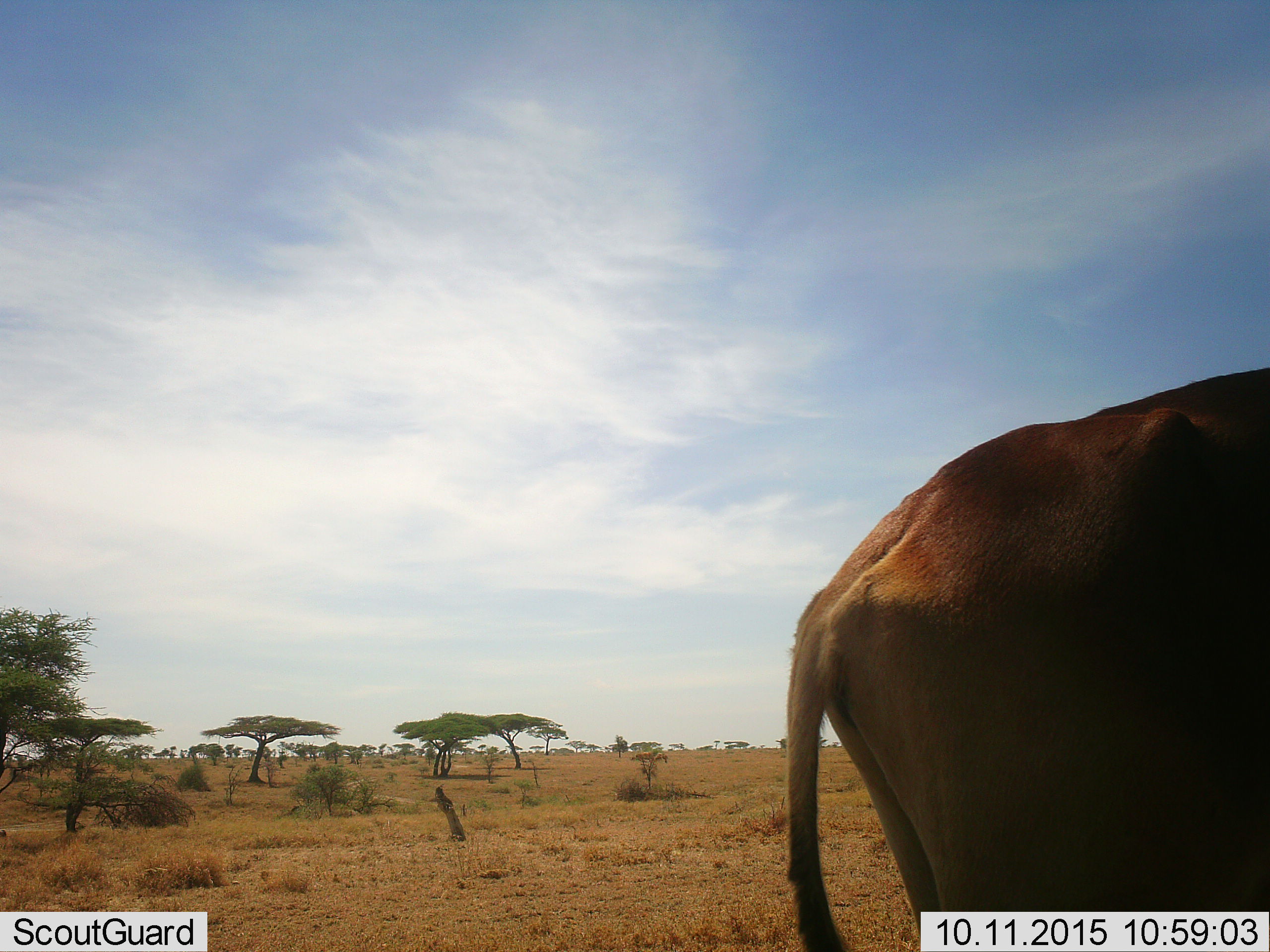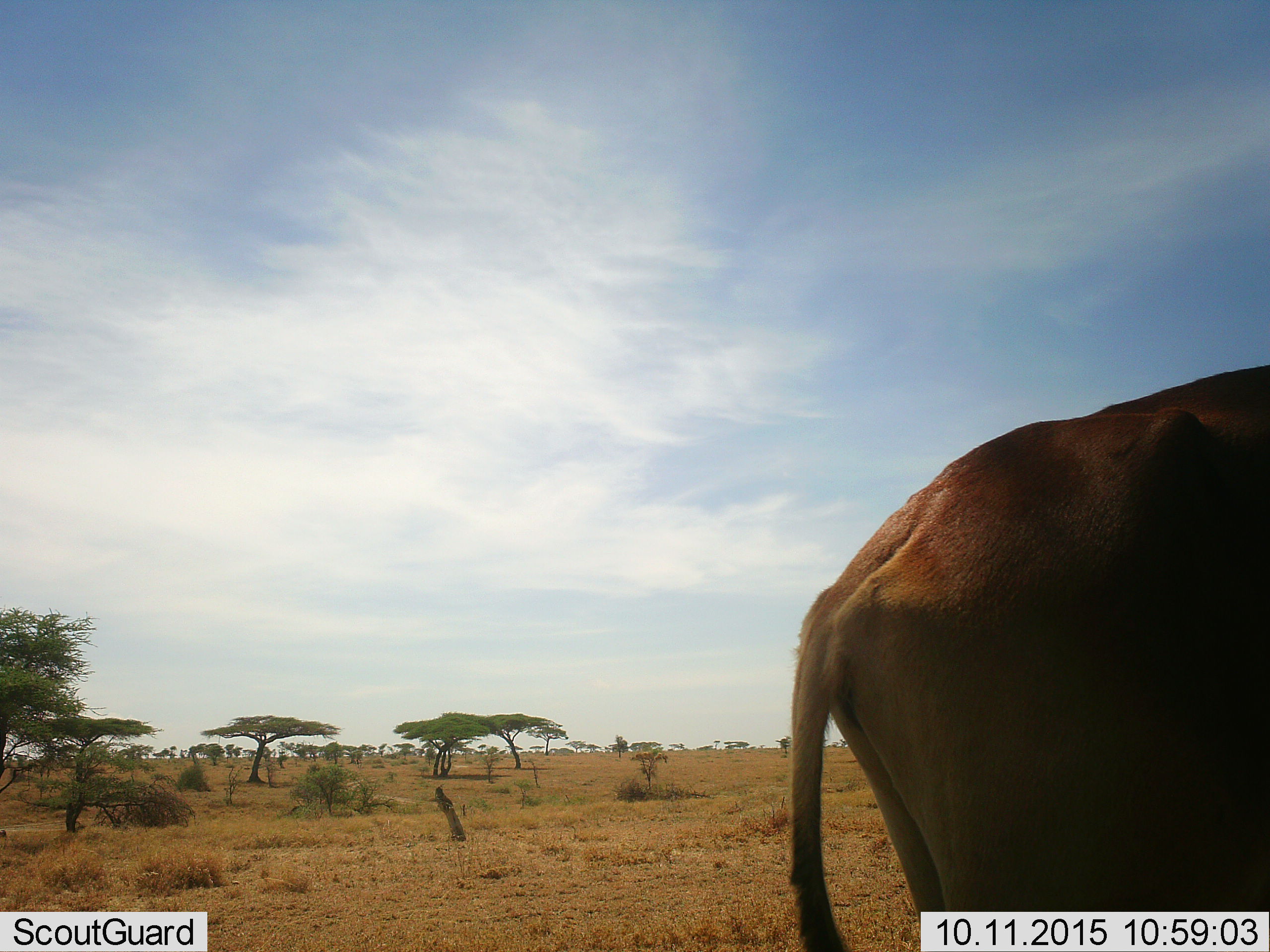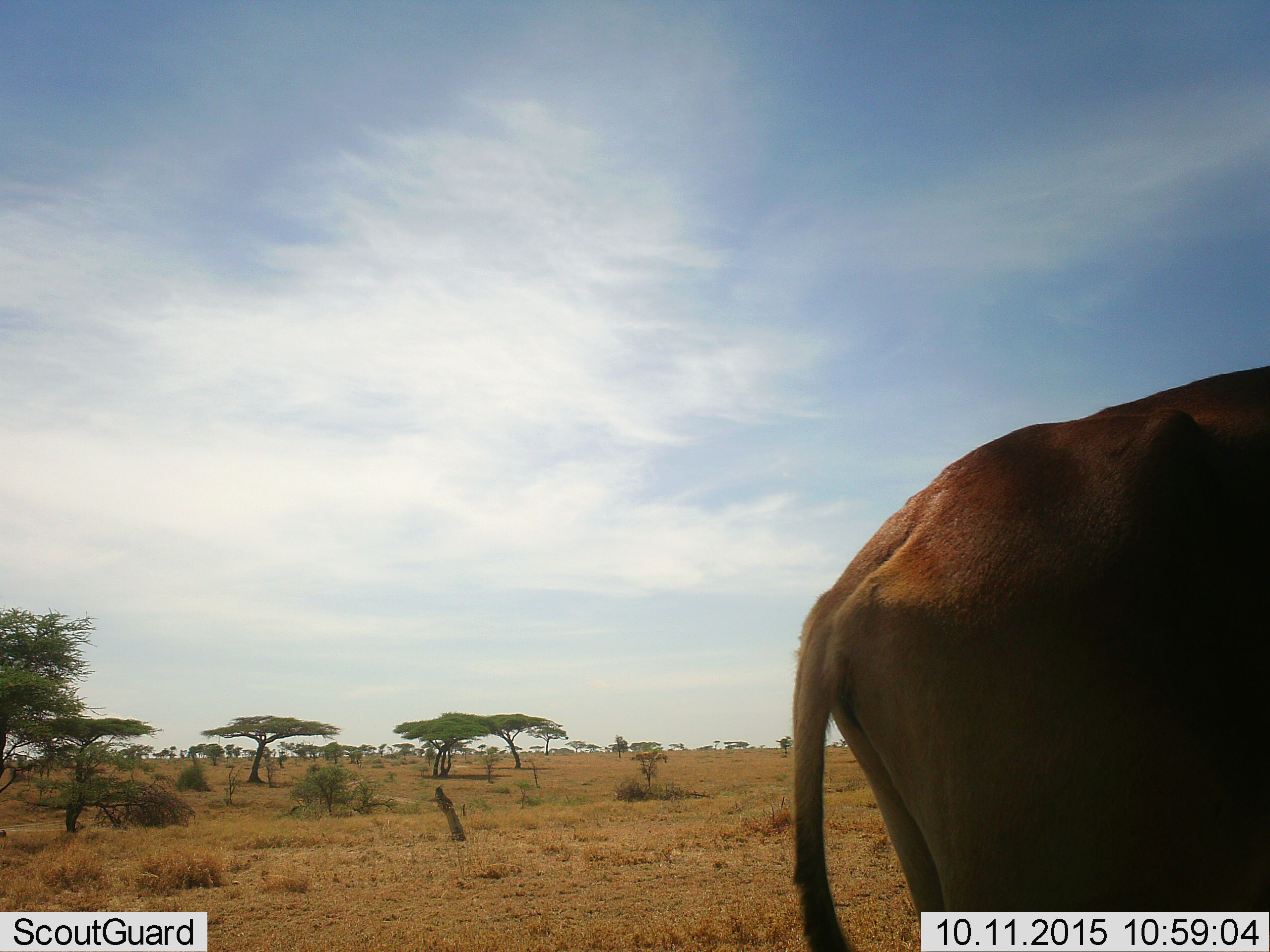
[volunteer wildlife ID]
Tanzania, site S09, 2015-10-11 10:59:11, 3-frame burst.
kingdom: Animalia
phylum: Chordata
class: Mammalia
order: Artiodactyla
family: Bovidae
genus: Alcelaphus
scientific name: Alcelaphus buselaphus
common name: hartebeest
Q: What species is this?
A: Hartebeest (Alcelaphus buselaphus).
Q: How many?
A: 1.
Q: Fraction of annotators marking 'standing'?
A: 100%.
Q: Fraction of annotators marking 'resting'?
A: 0%.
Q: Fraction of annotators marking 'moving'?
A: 0%.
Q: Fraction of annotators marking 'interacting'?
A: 0%.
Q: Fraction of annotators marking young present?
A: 0%.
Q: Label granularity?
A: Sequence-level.